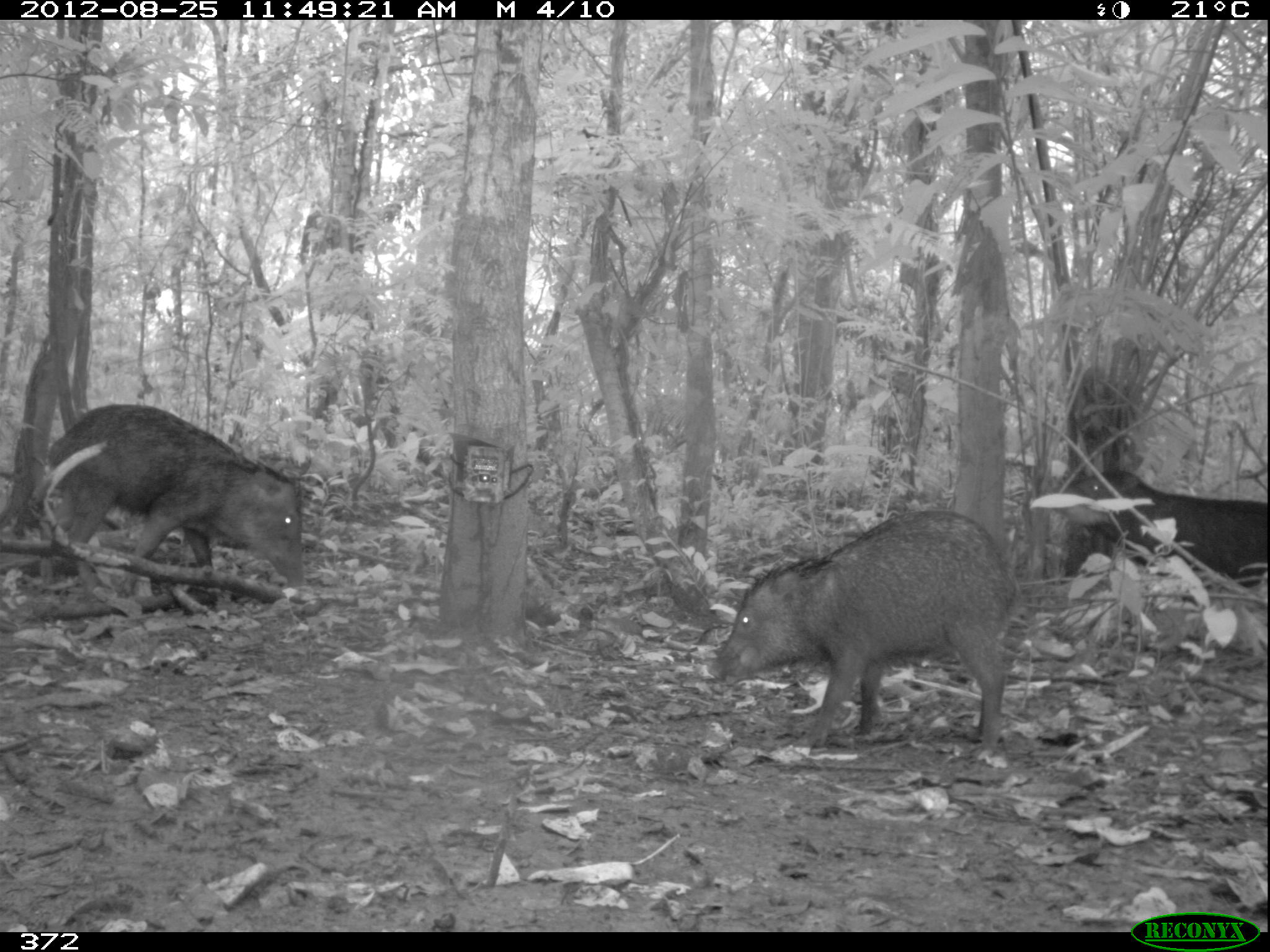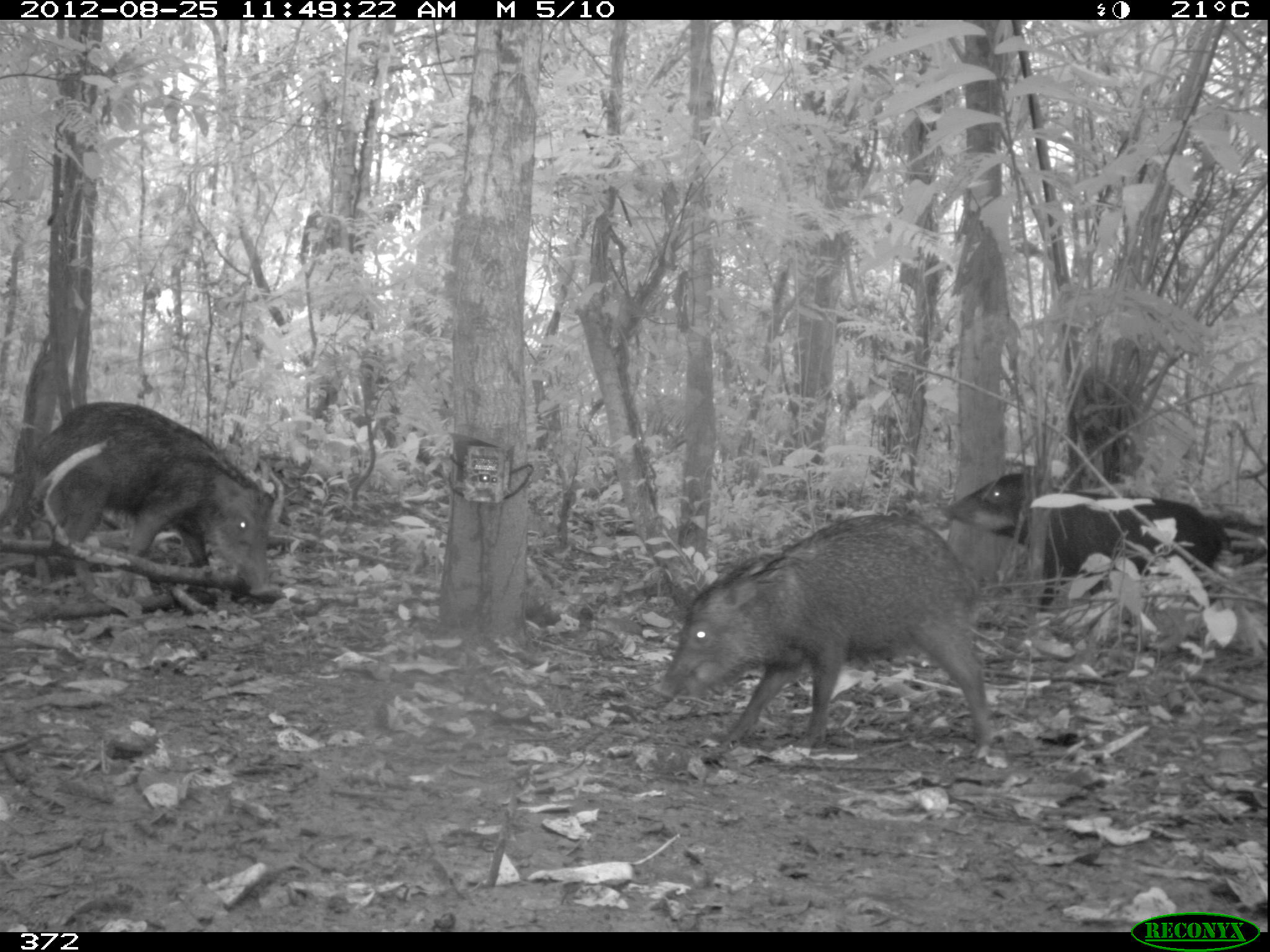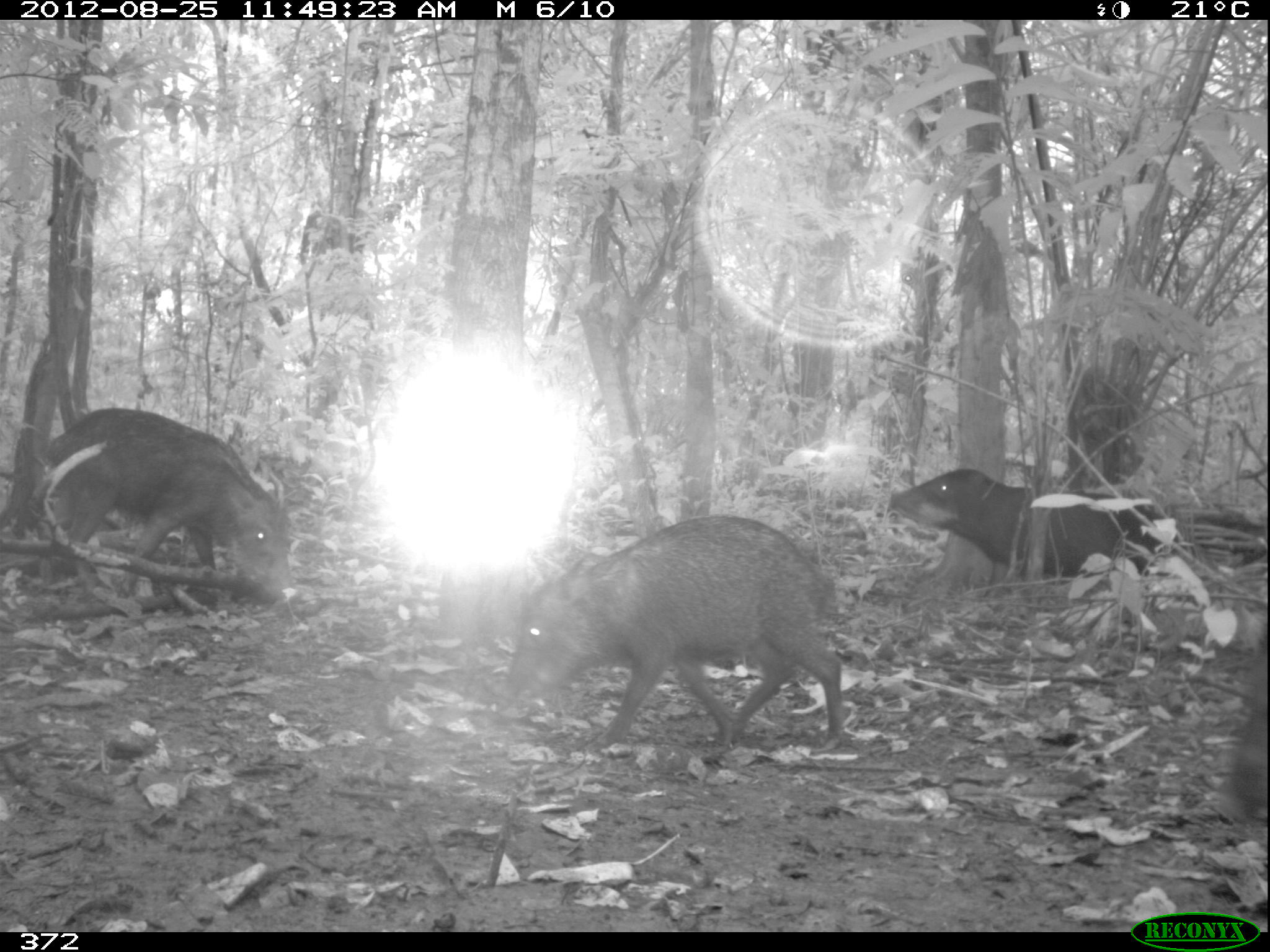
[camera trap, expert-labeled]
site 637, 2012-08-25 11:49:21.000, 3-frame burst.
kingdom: Animalia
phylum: Chordata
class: Mammalia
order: Artiodactyla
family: Tayassuidae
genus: Tayassu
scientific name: Tayassu pecari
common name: white-lipped peccary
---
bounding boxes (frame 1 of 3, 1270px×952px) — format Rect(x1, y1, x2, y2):
tayassu pecari: Rect(705, 508, 1022, 749); Rect(34, 402, 307, 598); Rect(1059, 465, 1267, 603)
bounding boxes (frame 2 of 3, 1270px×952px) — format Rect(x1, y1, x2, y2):
tayassu pecari: Rect(651, 512, 1000, 765); Rect(26, 400, 281, 603); Rect(941, 471, 1229, 611)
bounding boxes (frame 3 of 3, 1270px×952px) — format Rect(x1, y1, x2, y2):
tayassu pecari: Rect(498, 512, 847, 756); Rect(41, 406, 294, 598); Rect(888, 467, 1179, 599); Rect(1215, 629, 1270, 833)